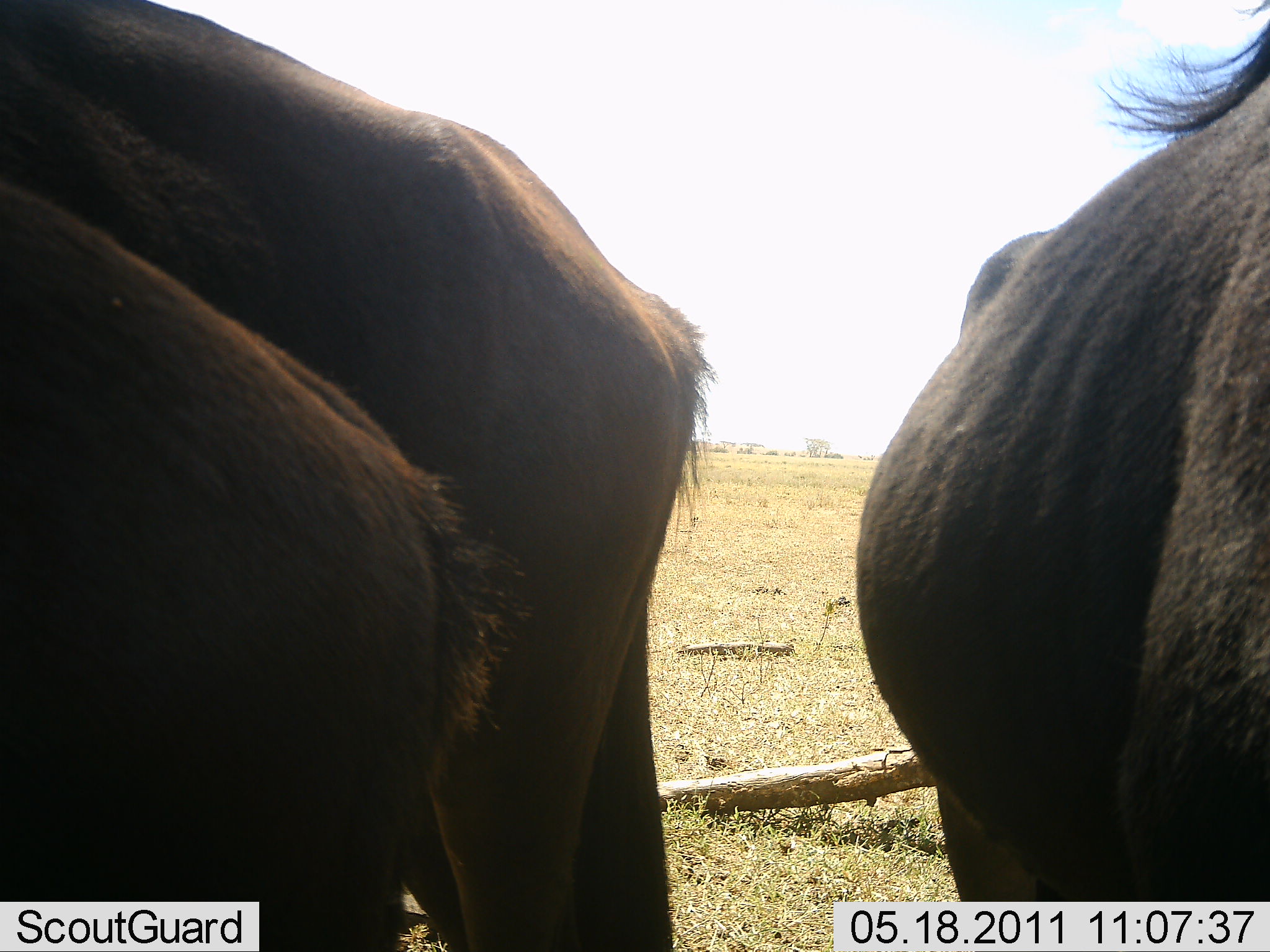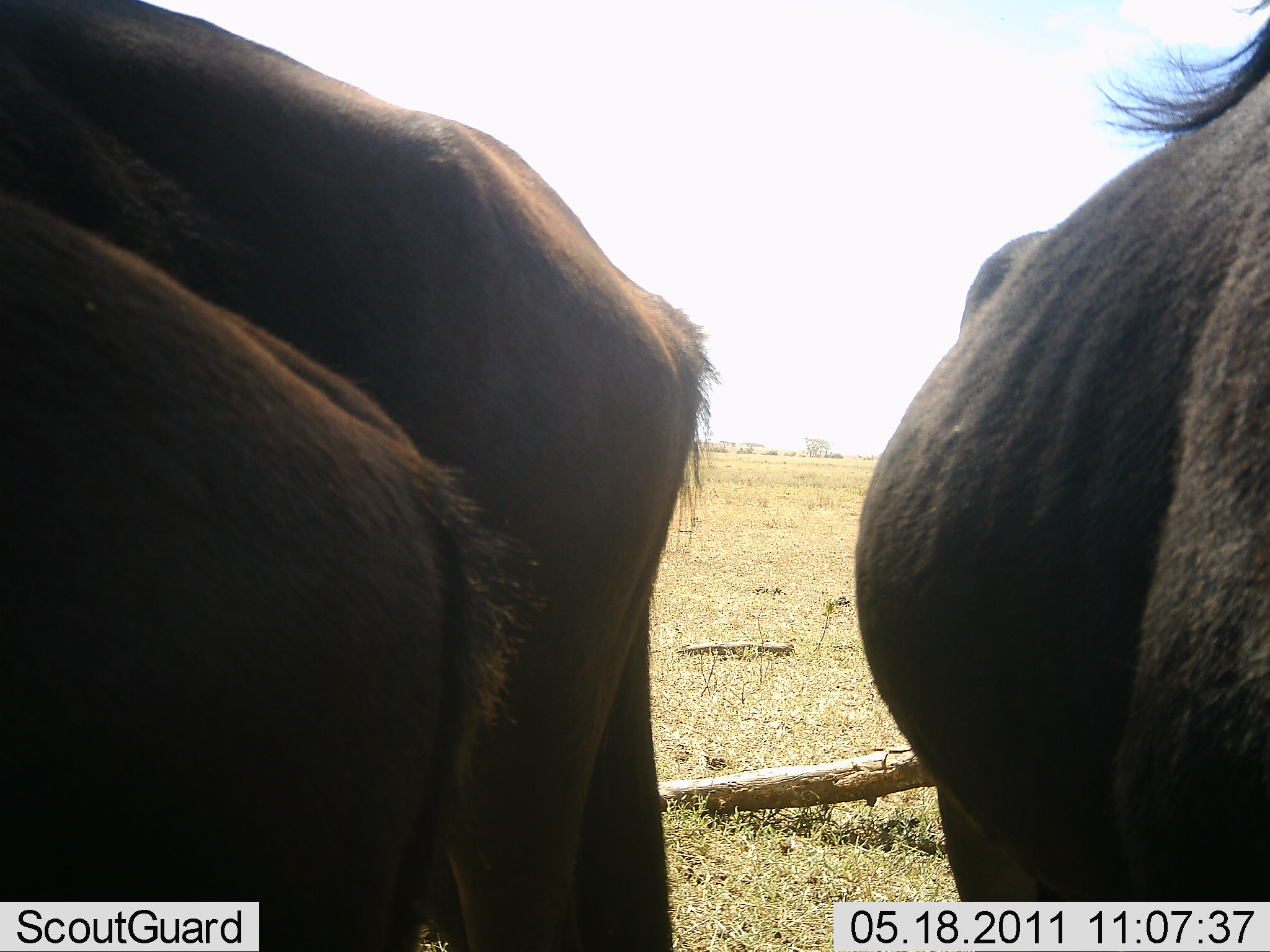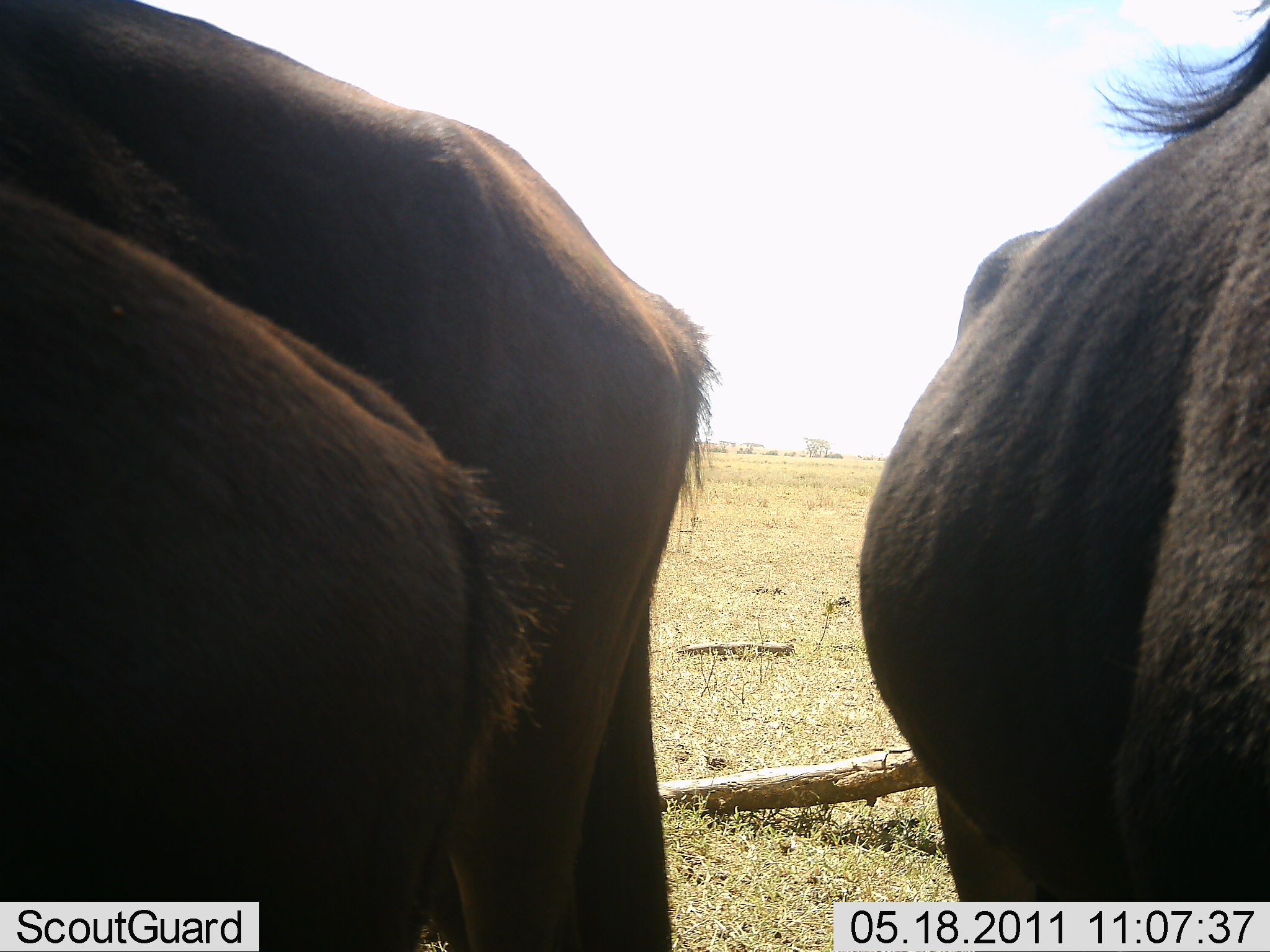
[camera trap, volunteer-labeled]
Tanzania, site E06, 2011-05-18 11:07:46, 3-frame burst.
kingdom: Animalia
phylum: Chordata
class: Mammalia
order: Artiodactyla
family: Bovidae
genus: Connochaetes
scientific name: Connochaetes taurinus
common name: blue wildebeest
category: wildebeest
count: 3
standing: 91%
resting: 18%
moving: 0%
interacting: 0%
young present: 9%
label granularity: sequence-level